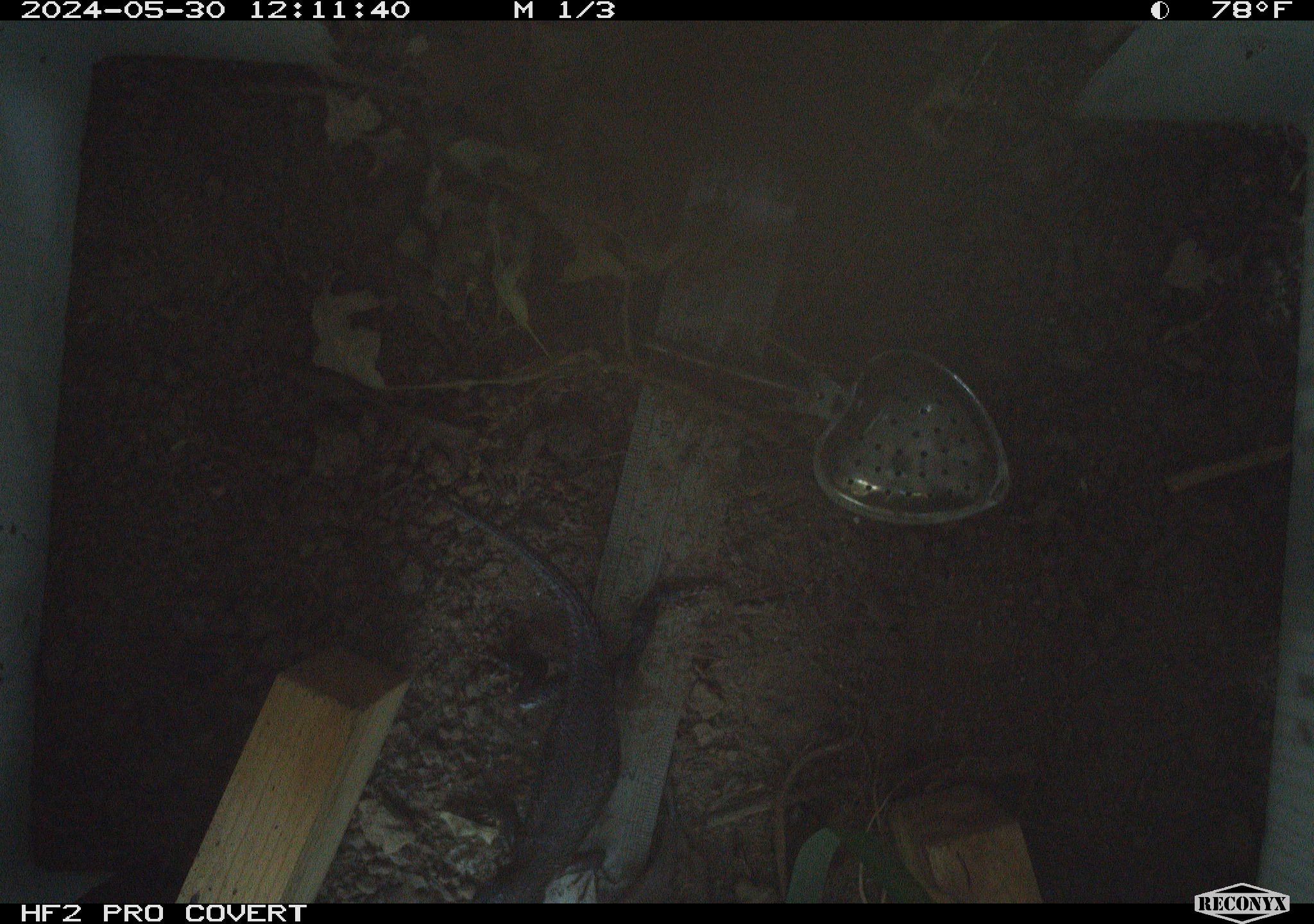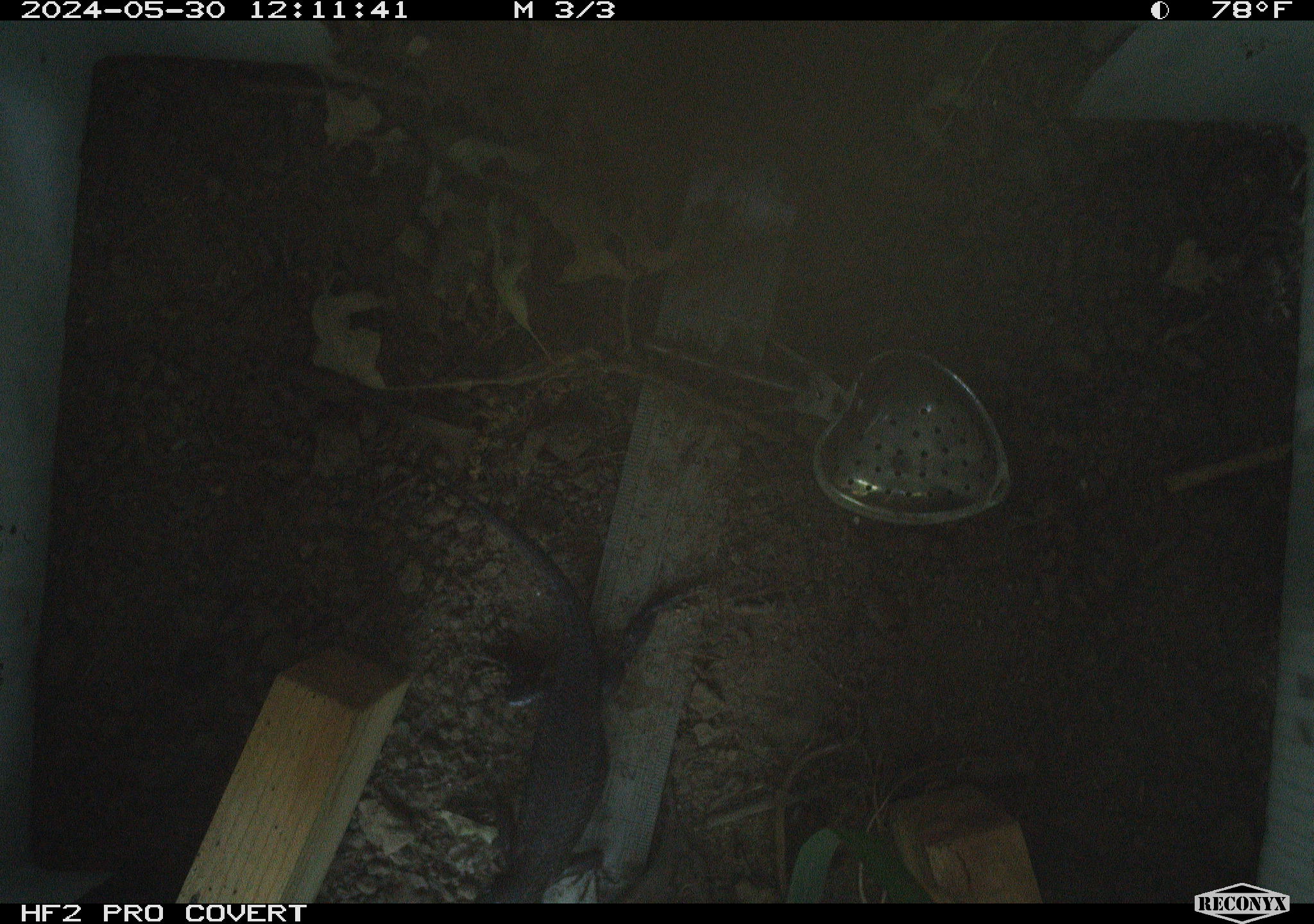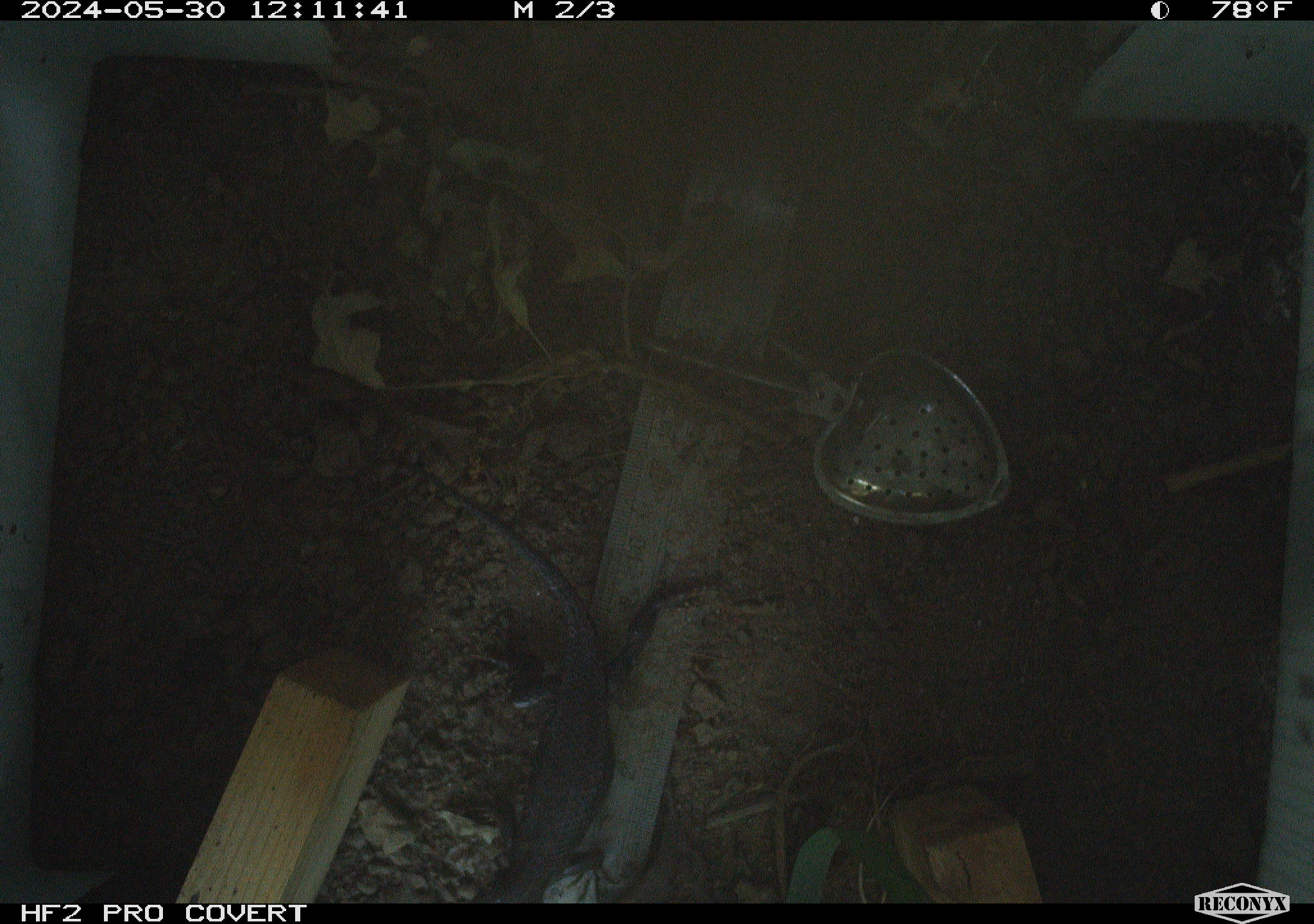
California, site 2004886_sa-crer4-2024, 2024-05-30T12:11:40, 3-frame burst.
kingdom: Animalia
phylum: Chordata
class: Reptilia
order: Squamata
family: Phrynosomatidae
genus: Sceloporus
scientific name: Sceloporus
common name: spiny lizards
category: sceloporus species